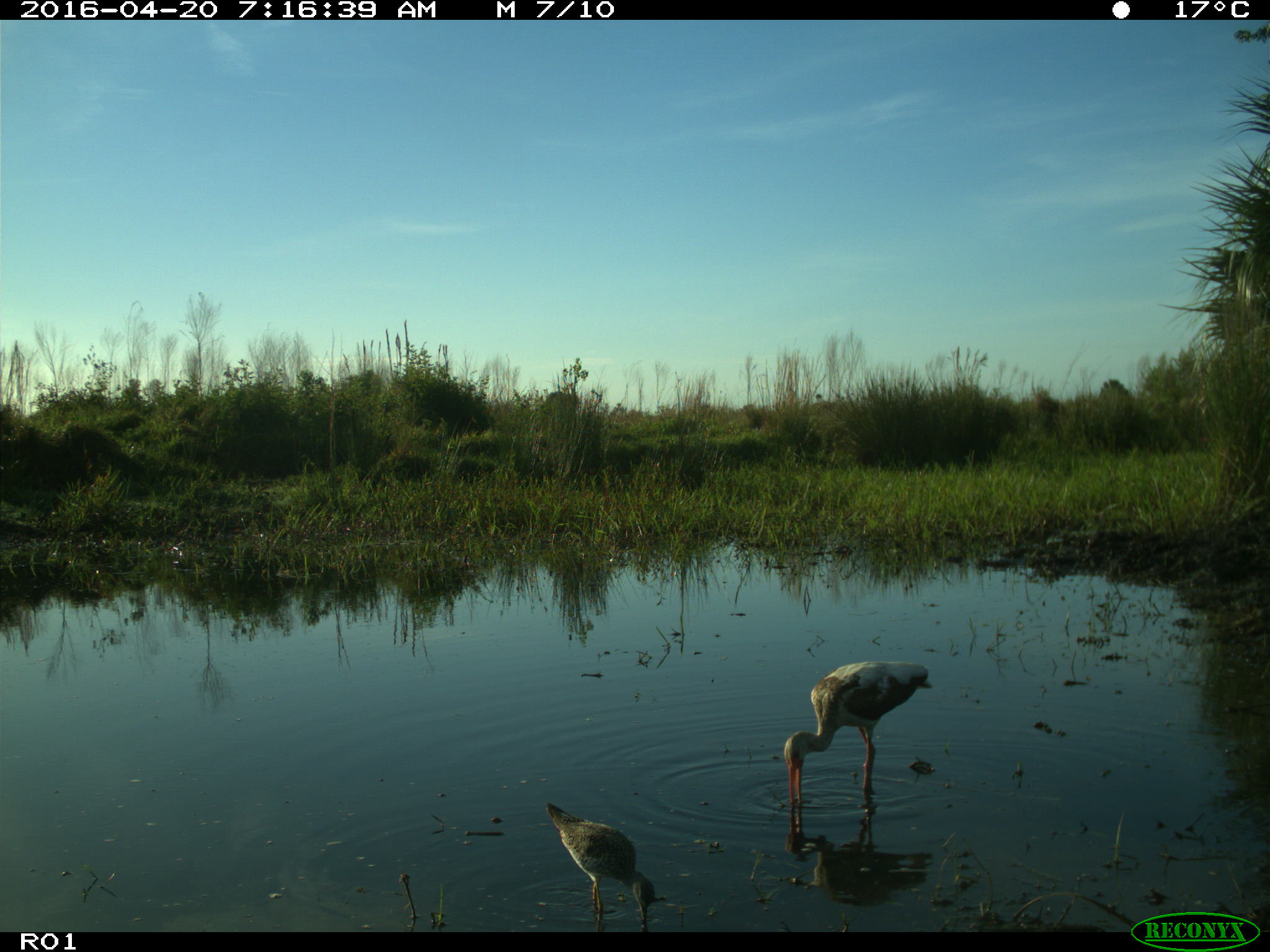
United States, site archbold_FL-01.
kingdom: Animalia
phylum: Chordata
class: Aves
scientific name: Aves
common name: birds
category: unidentified bird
Unidentified bird (birds) (Aves).